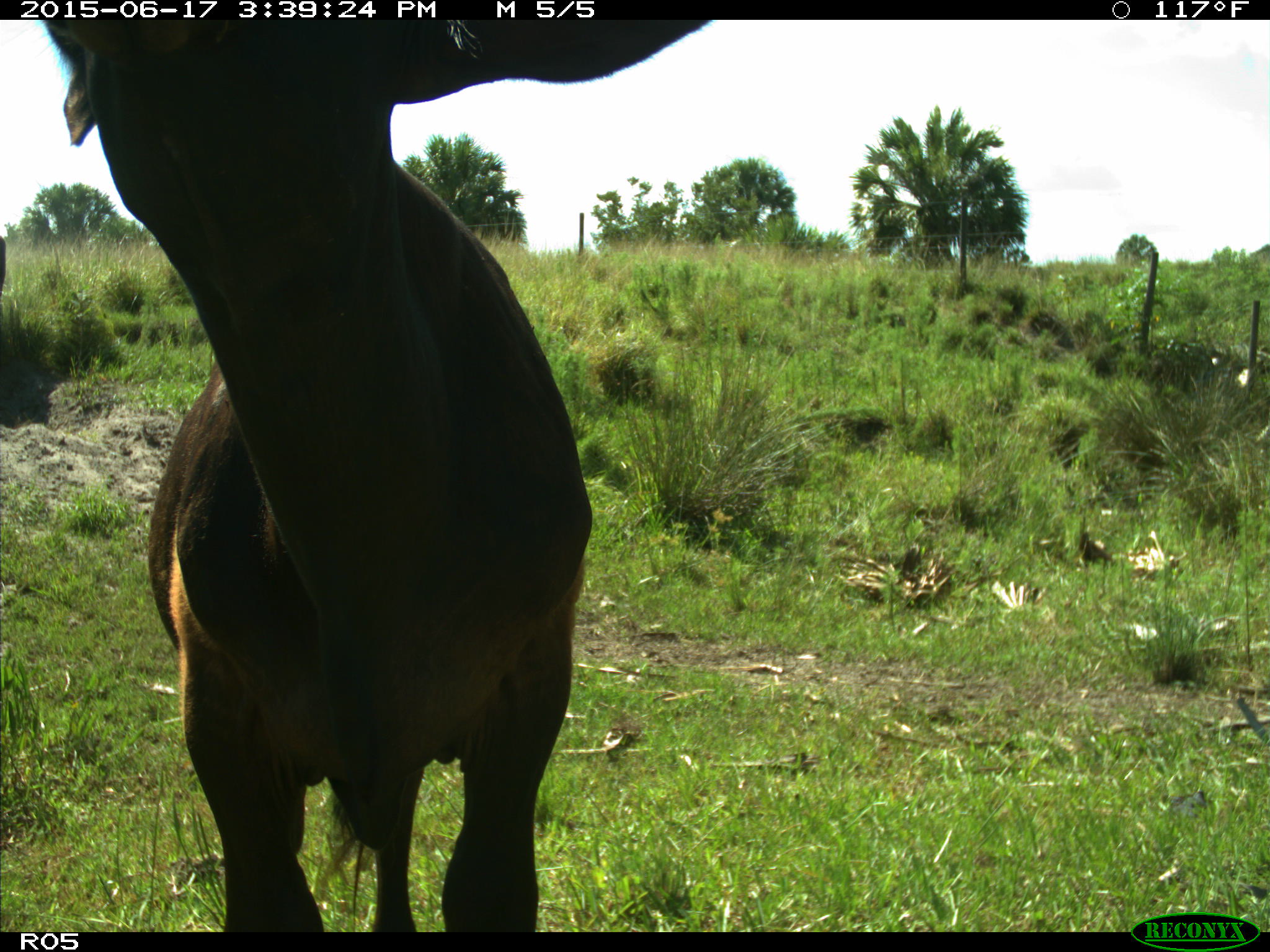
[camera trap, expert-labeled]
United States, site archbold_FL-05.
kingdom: Animalia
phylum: Chordata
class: Mammalia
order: Artiodactyla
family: Bovidae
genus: Bos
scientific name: Bos taurus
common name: domestic cow